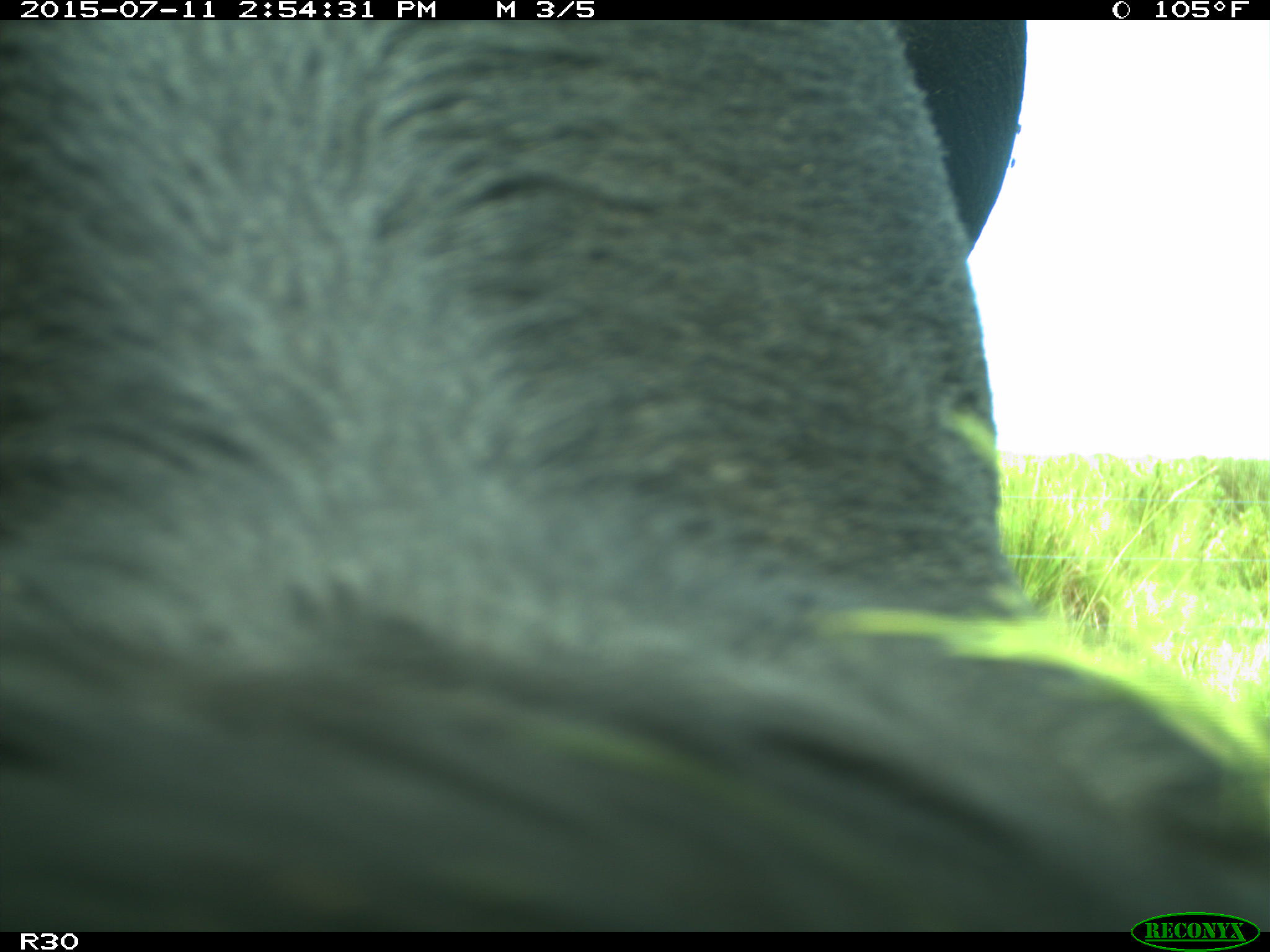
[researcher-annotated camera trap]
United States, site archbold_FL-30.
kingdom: Animalia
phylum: Chordata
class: Mammalia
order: Artiodactyla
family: Bovidae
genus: Bos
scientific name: Bos taurus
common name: domestic cow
Bos taurus (domestic cow).